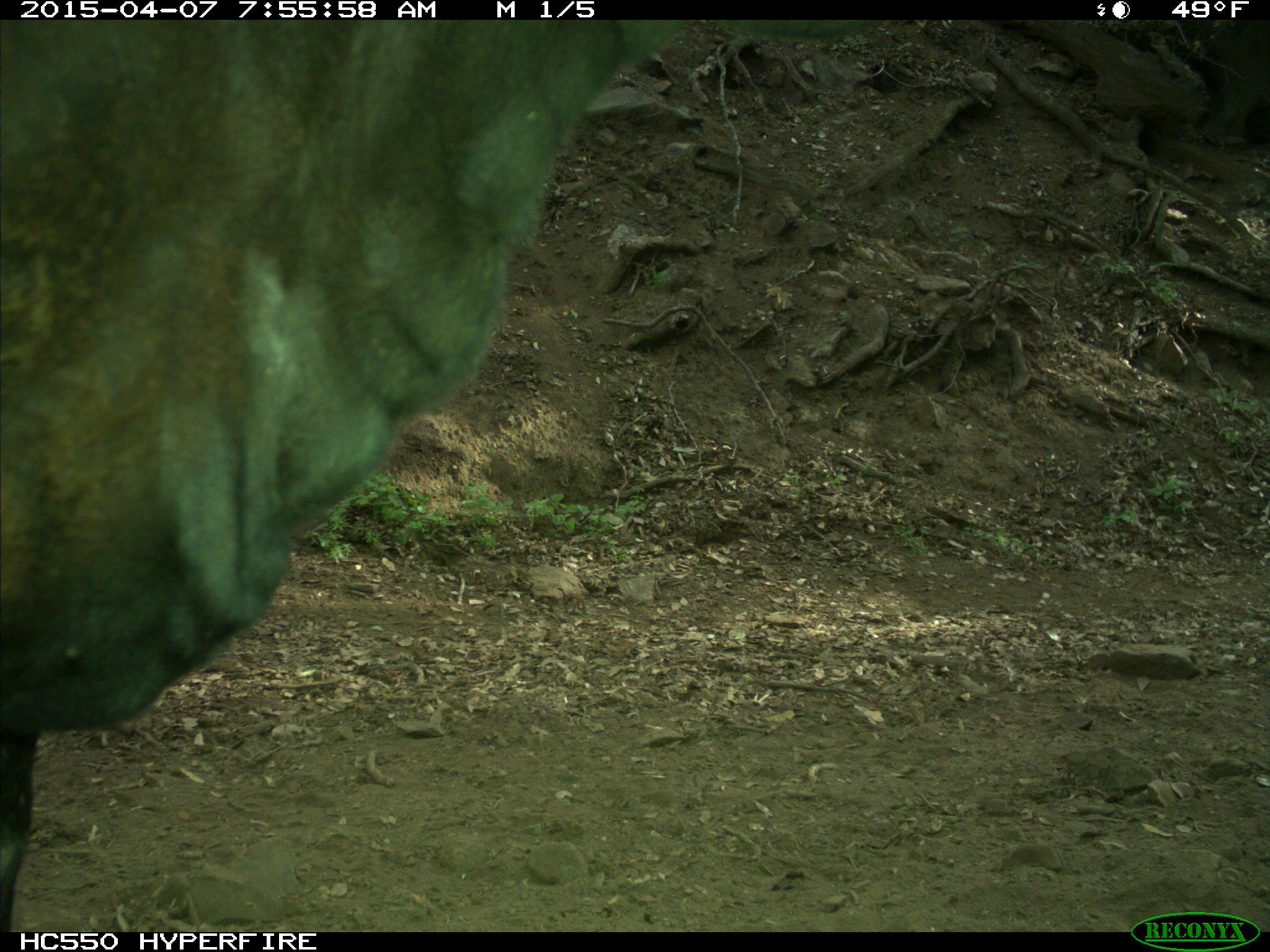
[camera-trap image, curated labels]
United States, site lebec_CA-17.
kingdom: Animalia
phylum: Chordata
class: Mammalia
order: Artiodactyla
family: Bovidae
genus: Bos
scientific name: Bos taurus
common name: domestic cow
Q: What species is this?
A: Bos taurus (domestic cow).